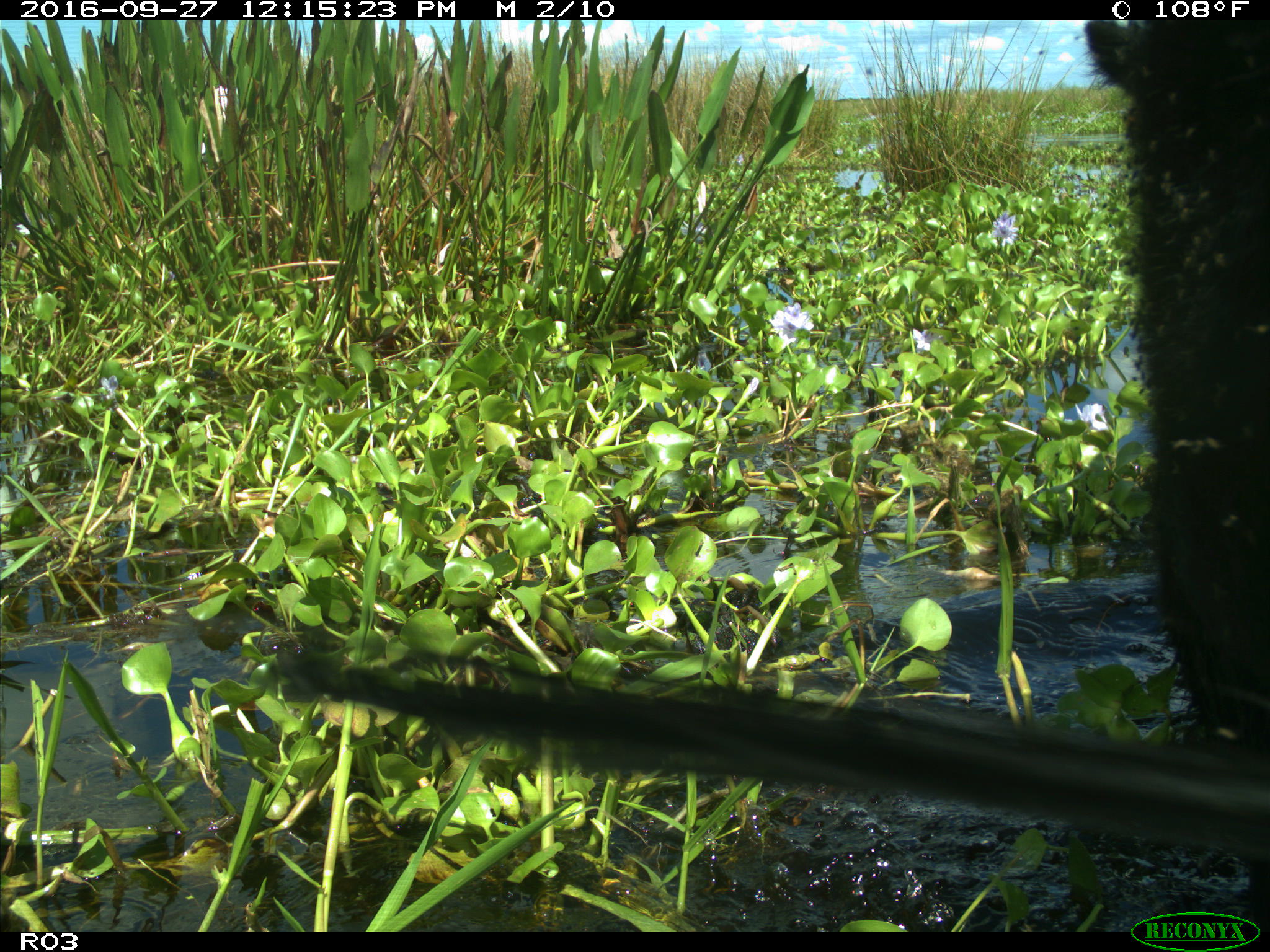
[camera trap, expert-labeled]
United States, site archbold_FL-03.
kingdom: Animalia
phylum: Chordata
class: Mammalia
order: Artiodactyla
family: Bovidae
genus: Bos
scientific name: Bos taurus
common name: domestic cow